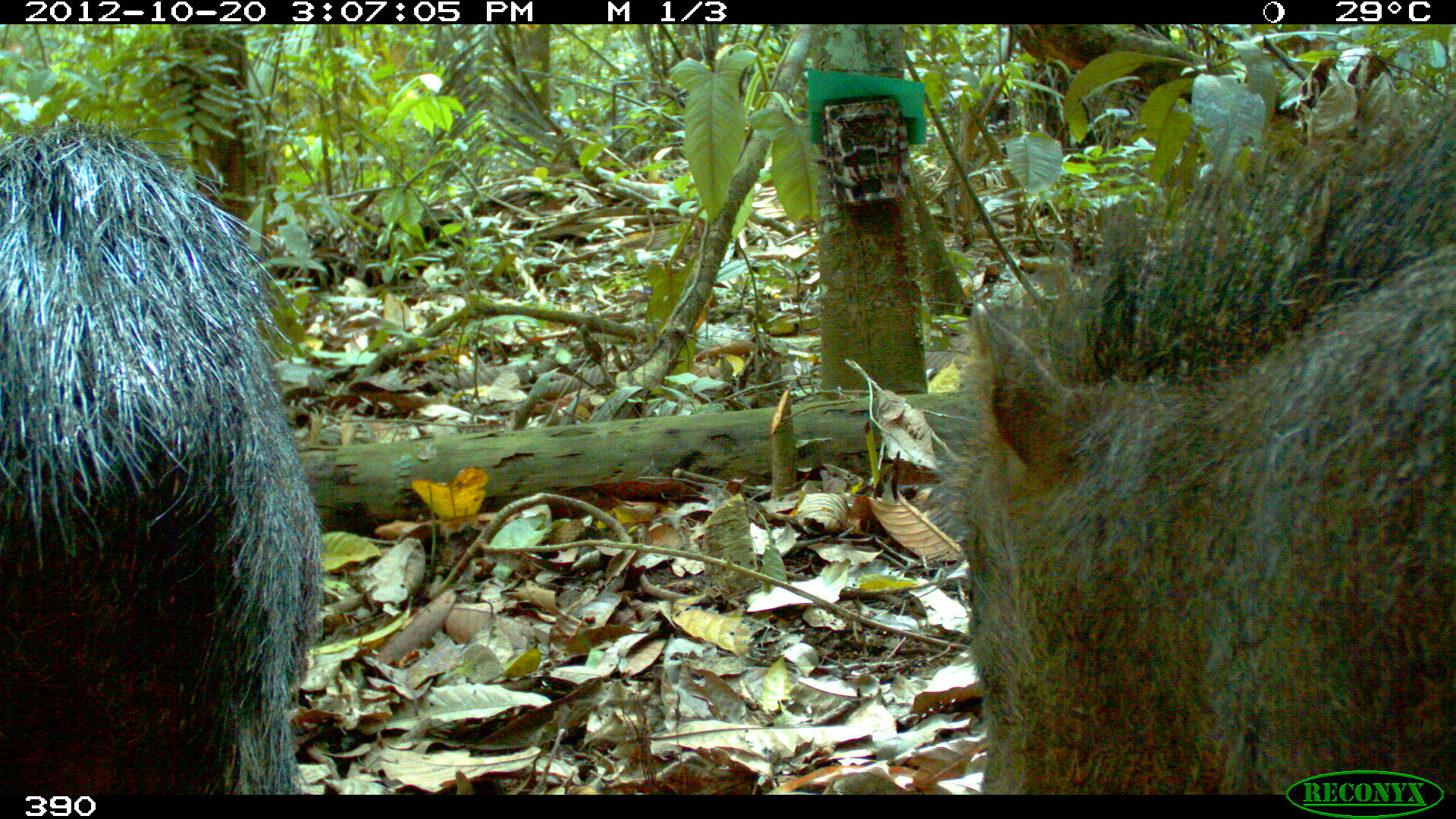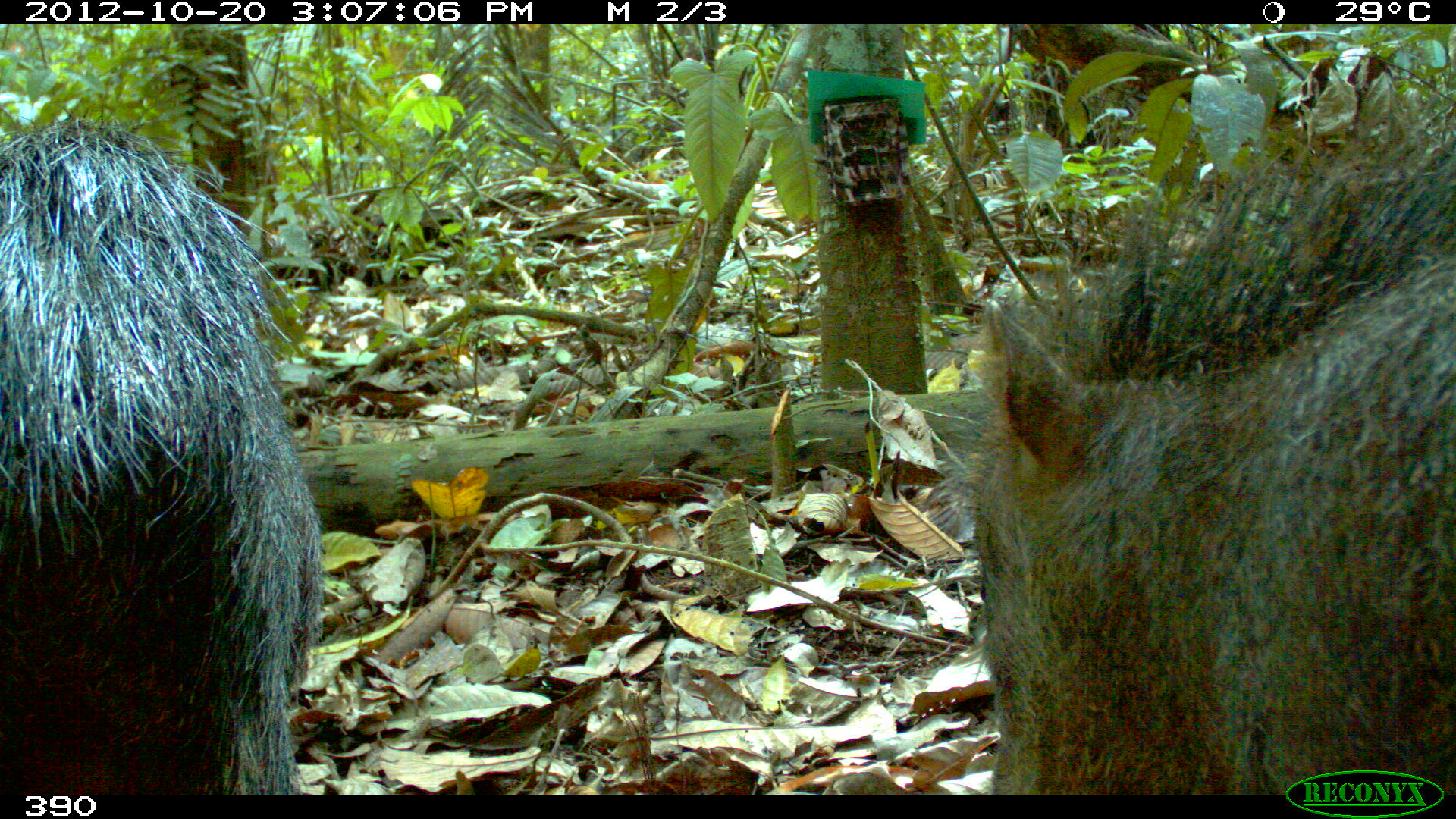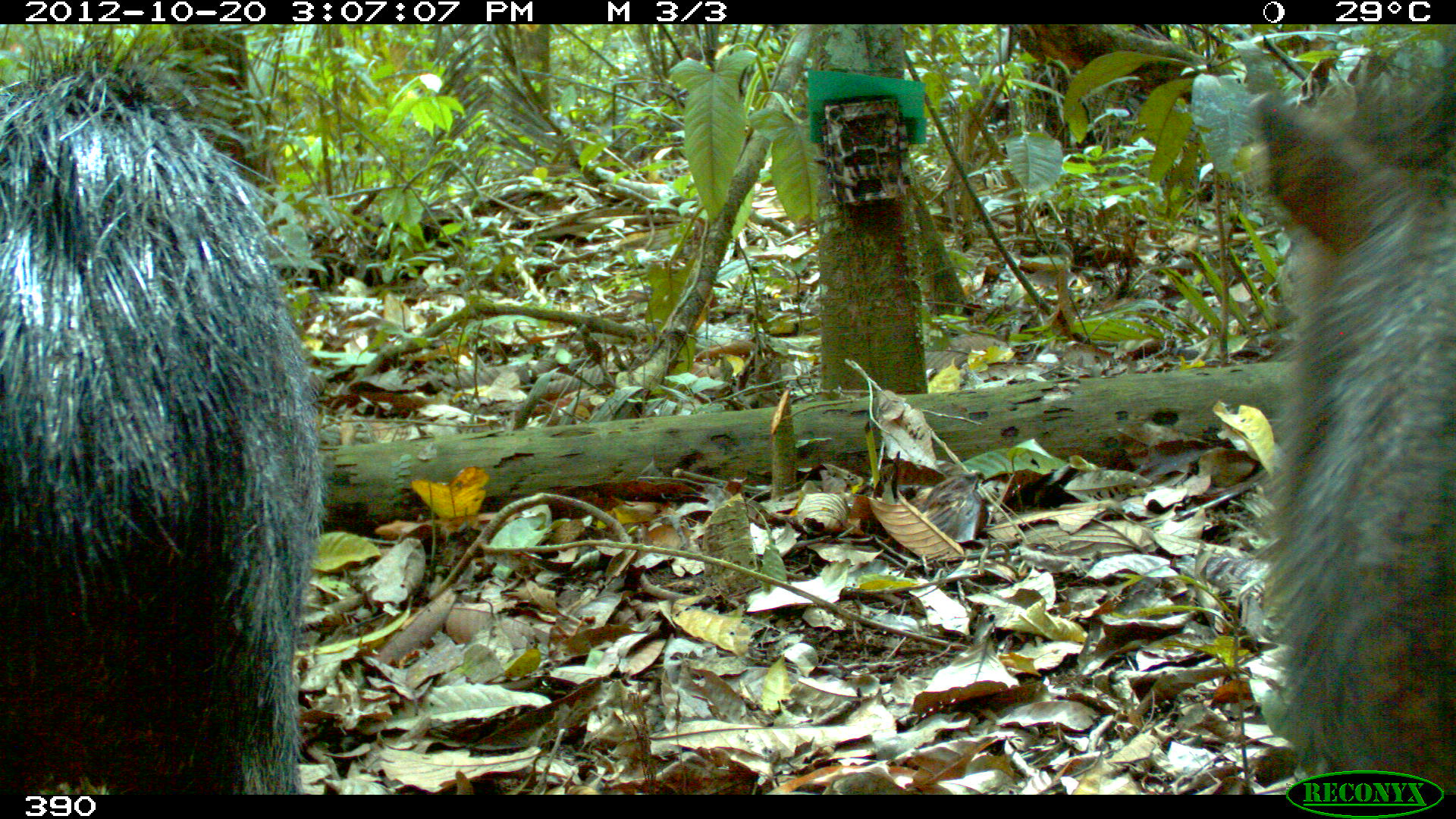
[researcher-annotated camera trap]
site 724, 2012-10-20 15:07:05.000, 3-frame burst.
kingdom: Animalia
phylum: Chordata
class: Mammalia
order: Artiodactyla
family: Tayassuidae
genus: Tayassu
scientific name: Tayassu pecari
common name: white-lipped peccary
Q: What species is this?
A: Tayassu pecari (white-lipped peccary).